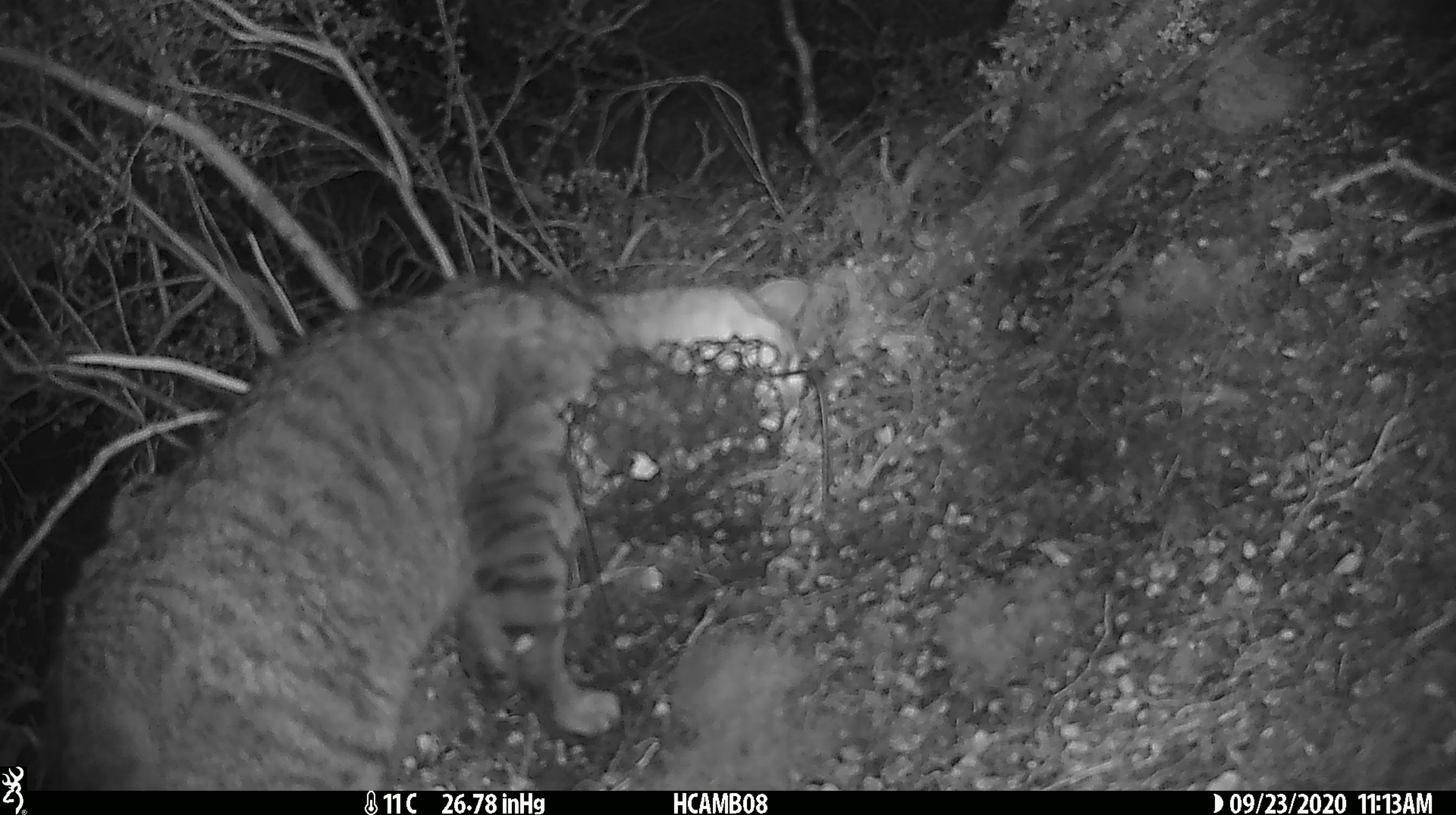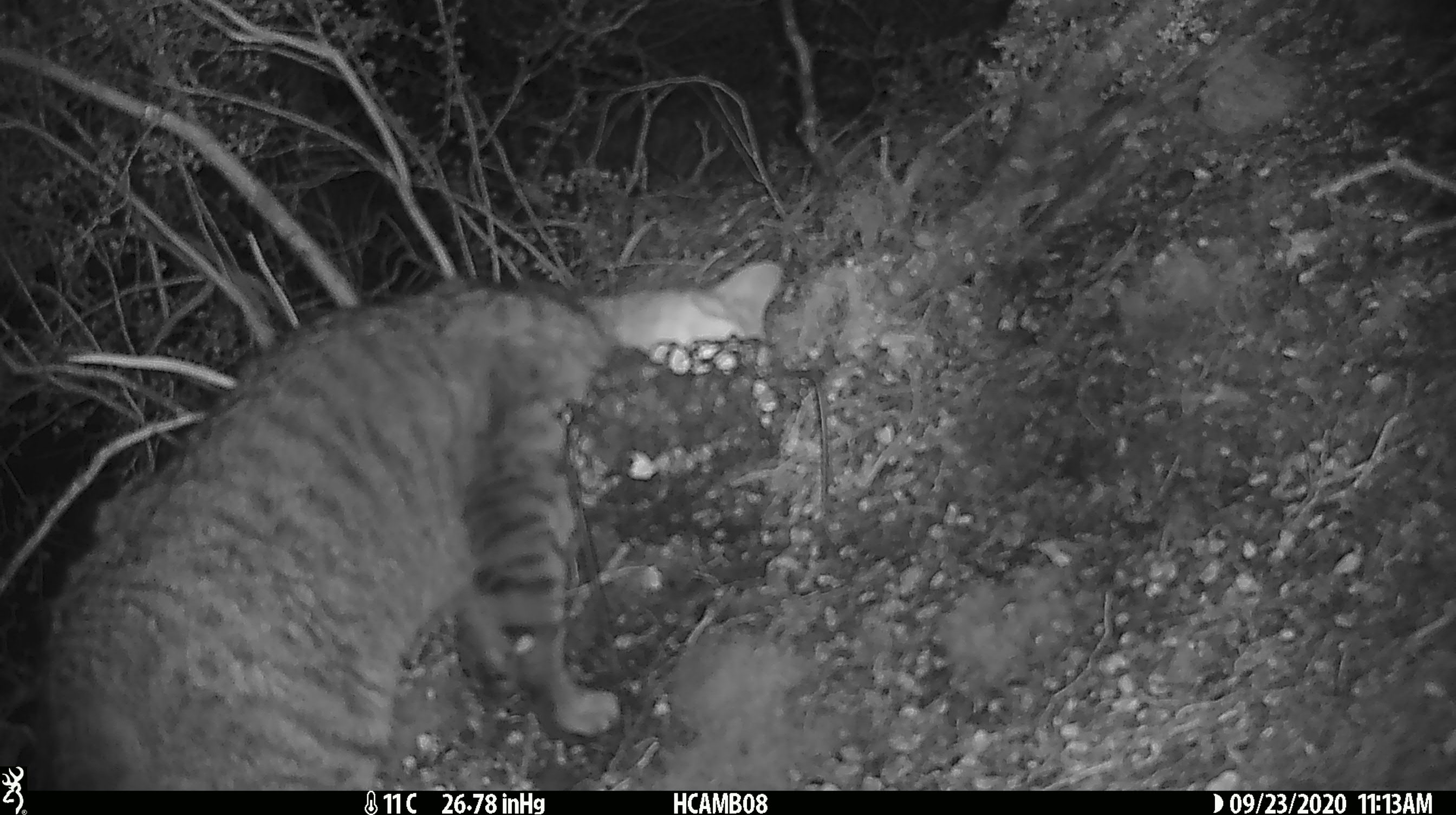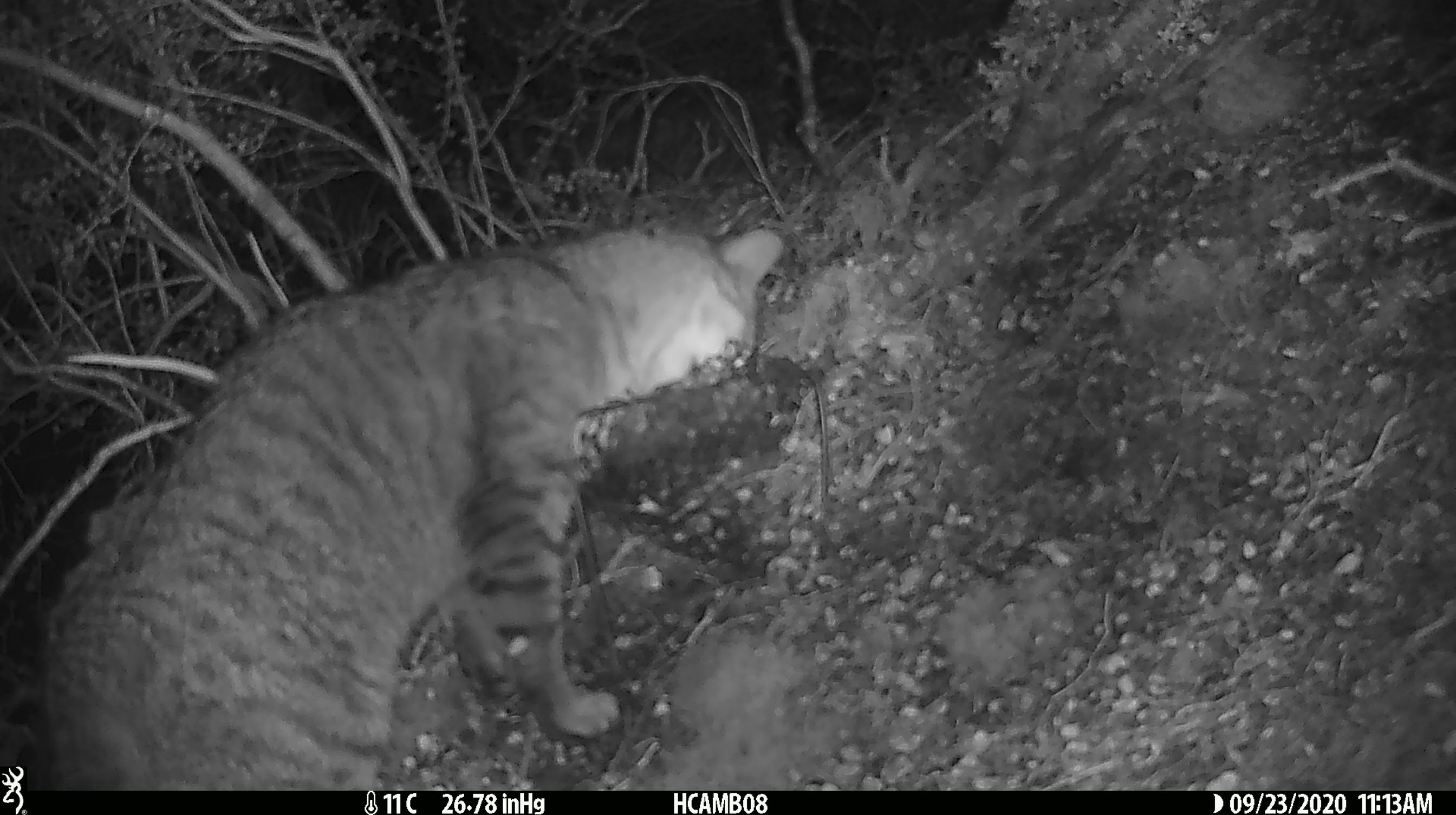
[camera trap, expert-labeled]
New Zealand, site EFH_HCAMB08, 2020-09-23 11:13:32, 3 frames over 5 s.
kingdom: Animalia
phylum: Chordata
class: Mammalia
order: Carnivora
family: Felidae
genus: Felis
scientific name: Felis catus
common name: domestic cat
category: cat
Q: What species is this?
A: Cat (domestic cat) (Felis catus).